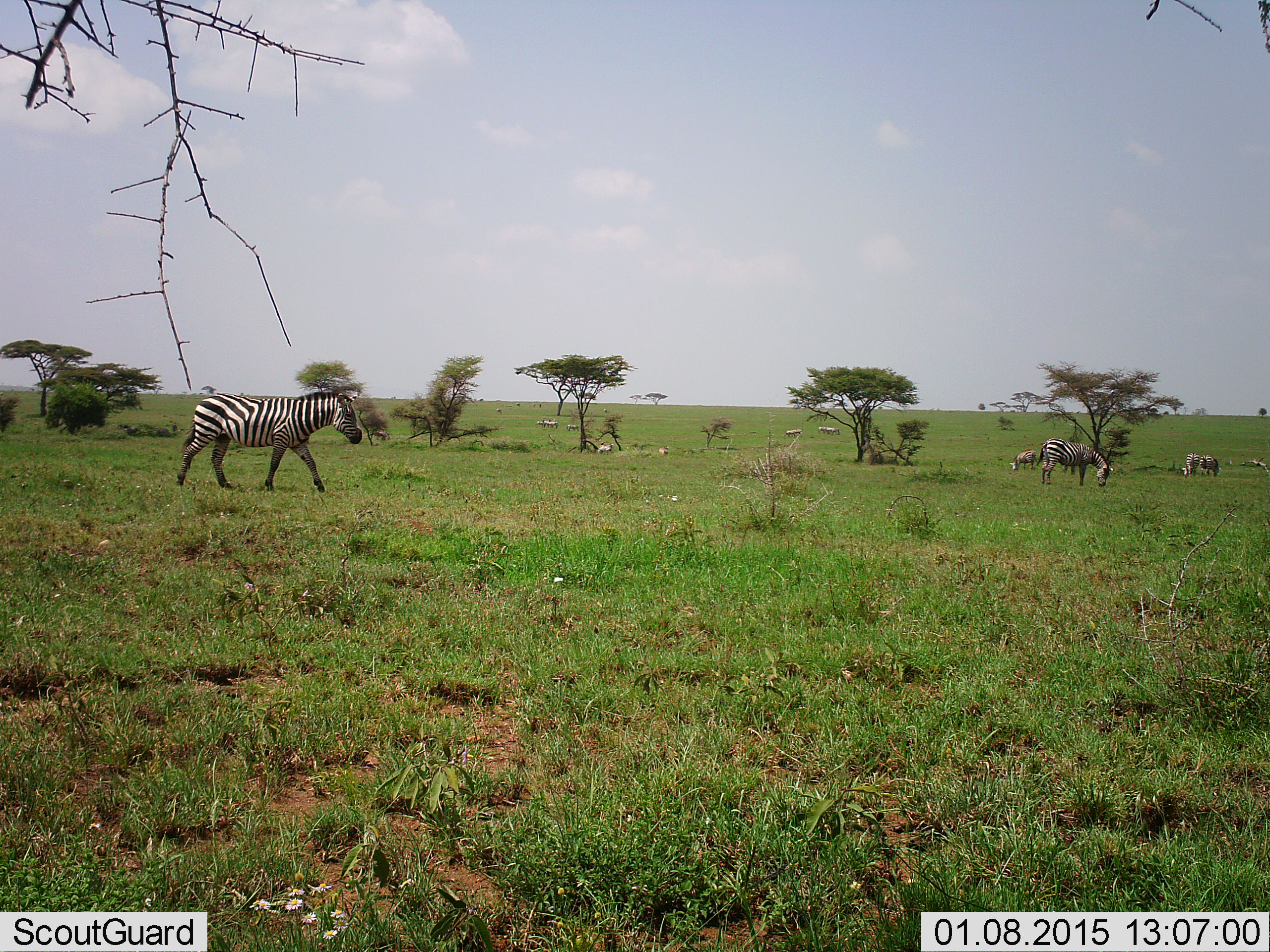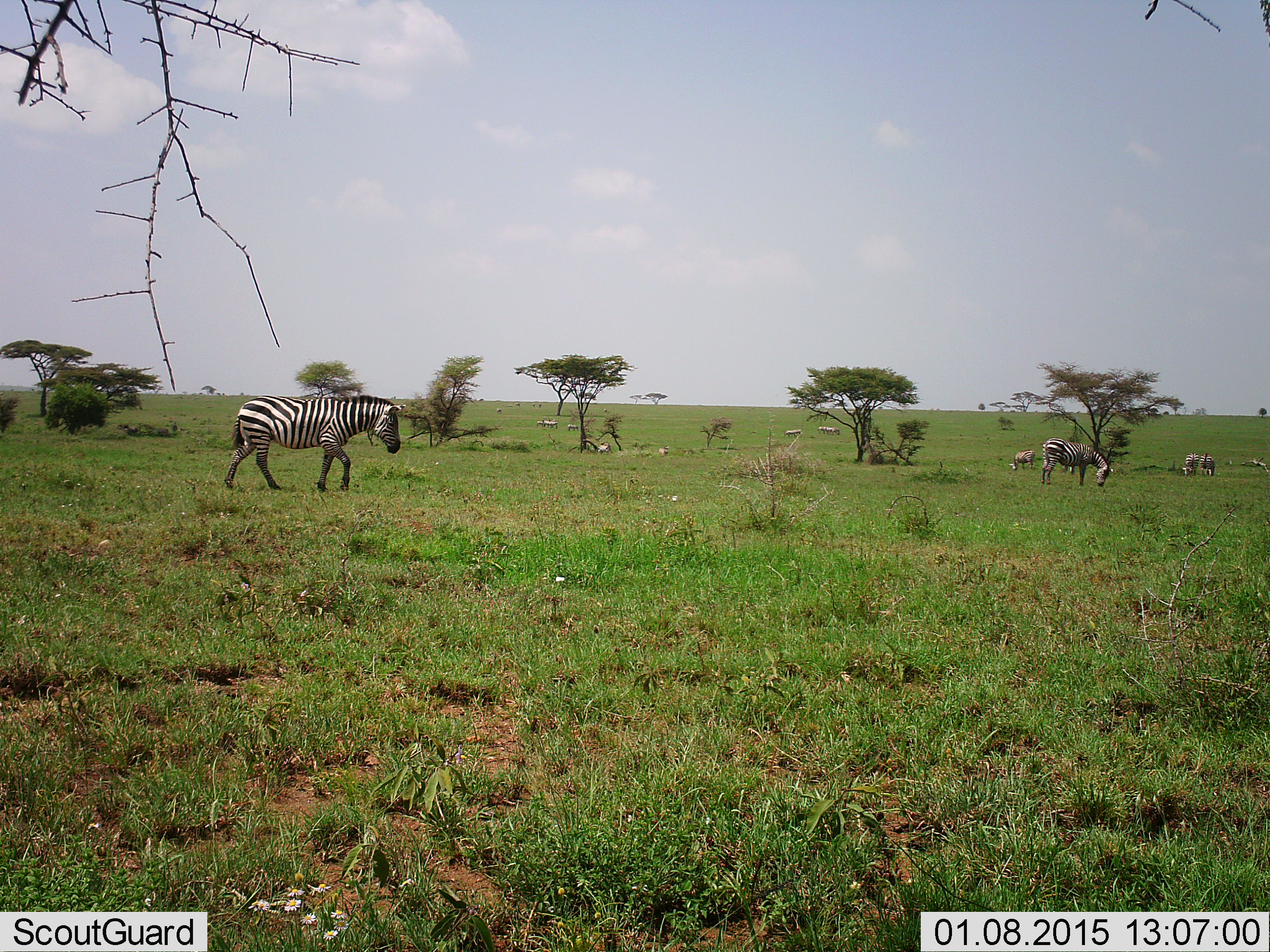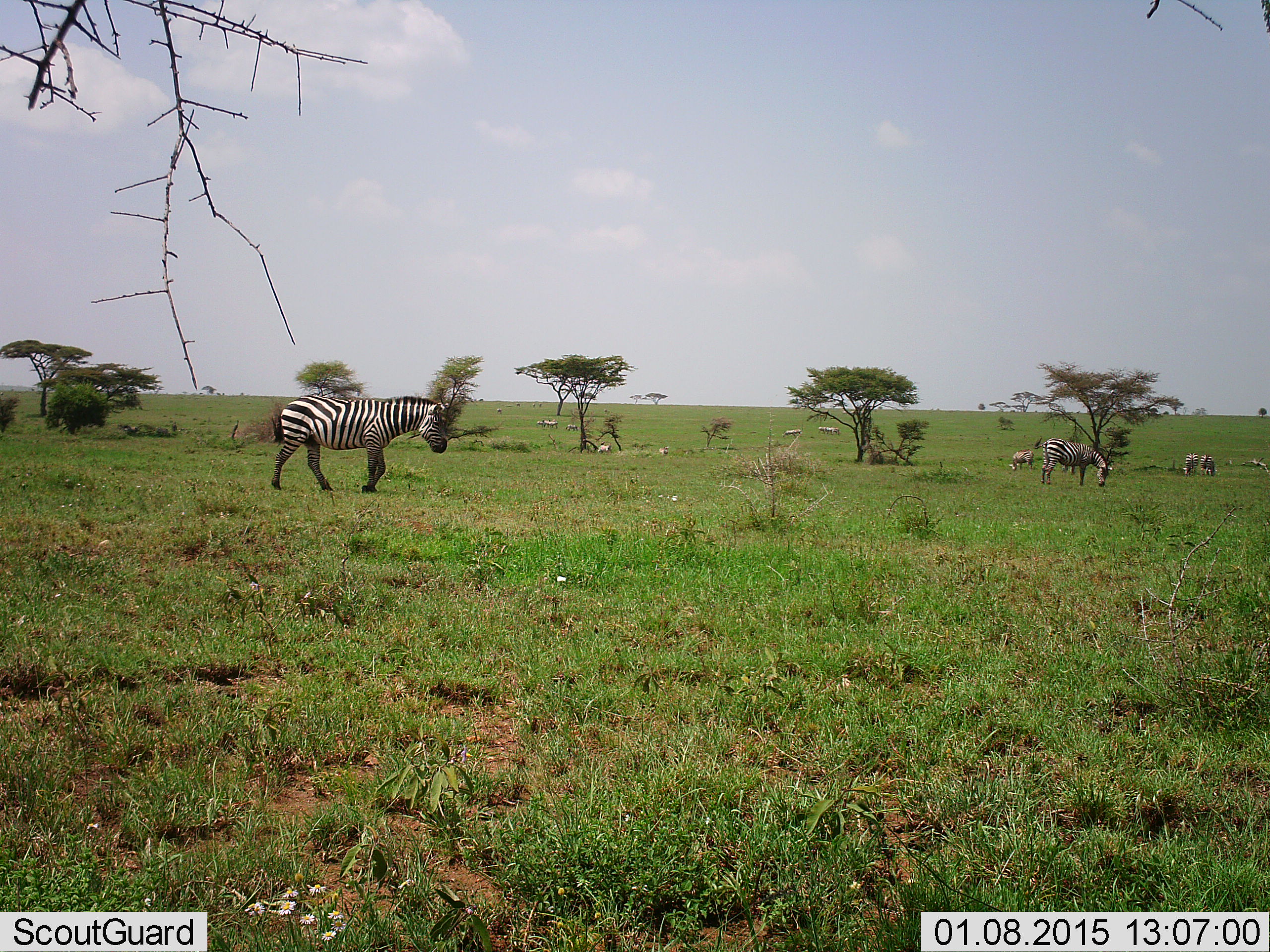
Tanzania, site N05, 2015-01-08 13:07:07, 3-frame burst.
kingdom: Animalia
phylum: Chordata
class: Mammalia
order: Perissodactyla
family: Equidae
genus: Equus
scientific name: Equus quagga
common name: plains zebra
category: zebra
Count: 8.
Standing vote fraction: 45%.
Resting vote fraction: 9%.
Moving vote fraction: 82%.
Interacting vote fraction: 0%.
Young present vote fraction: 0%.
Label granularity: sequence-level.